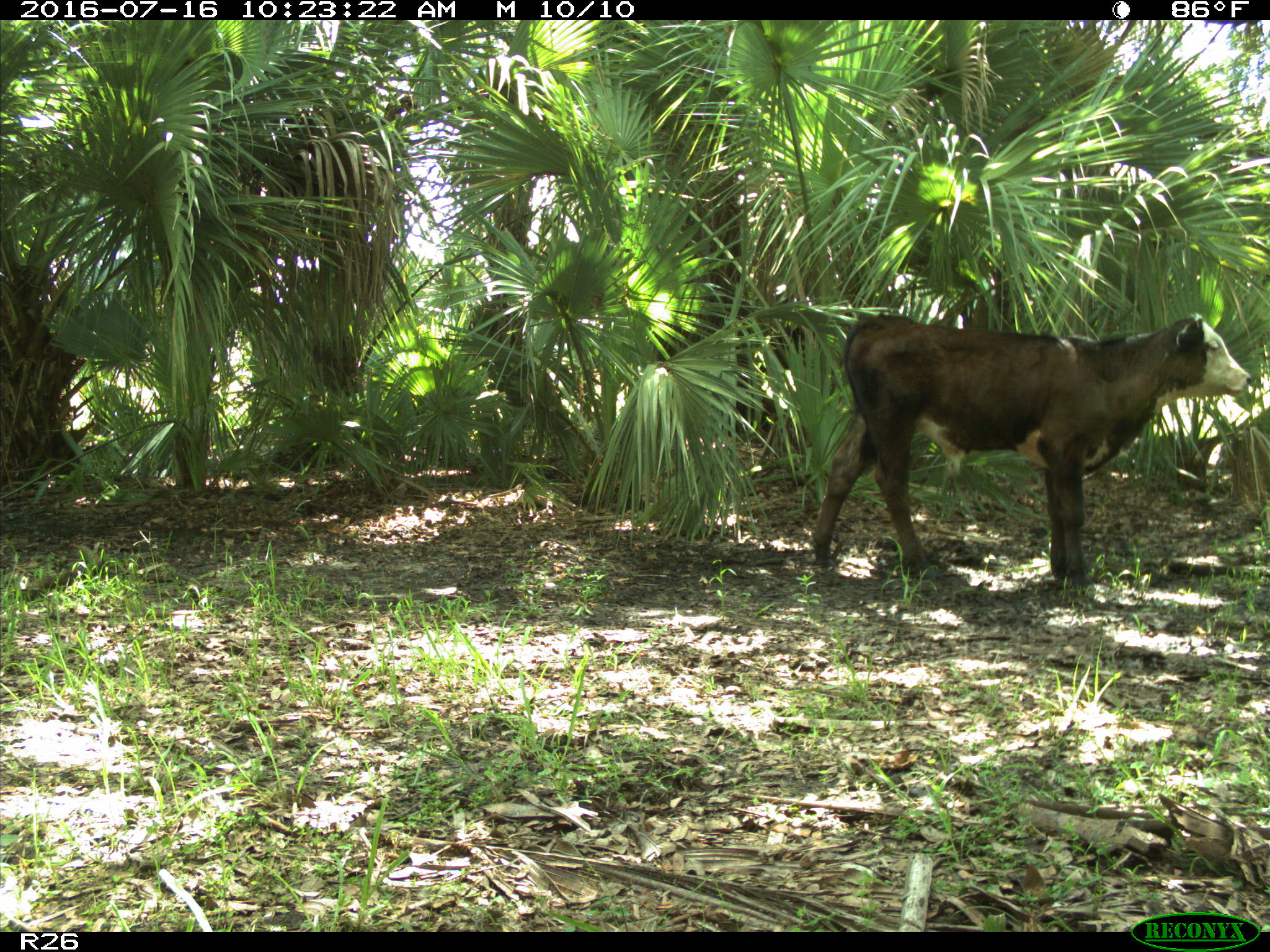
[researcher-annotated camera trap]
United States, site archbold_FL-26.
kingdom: Animalia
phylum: Chordata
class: Mammalia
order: Artiodactyla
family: Bovidae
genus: Bos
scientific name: Bos taurus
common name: domestic cow